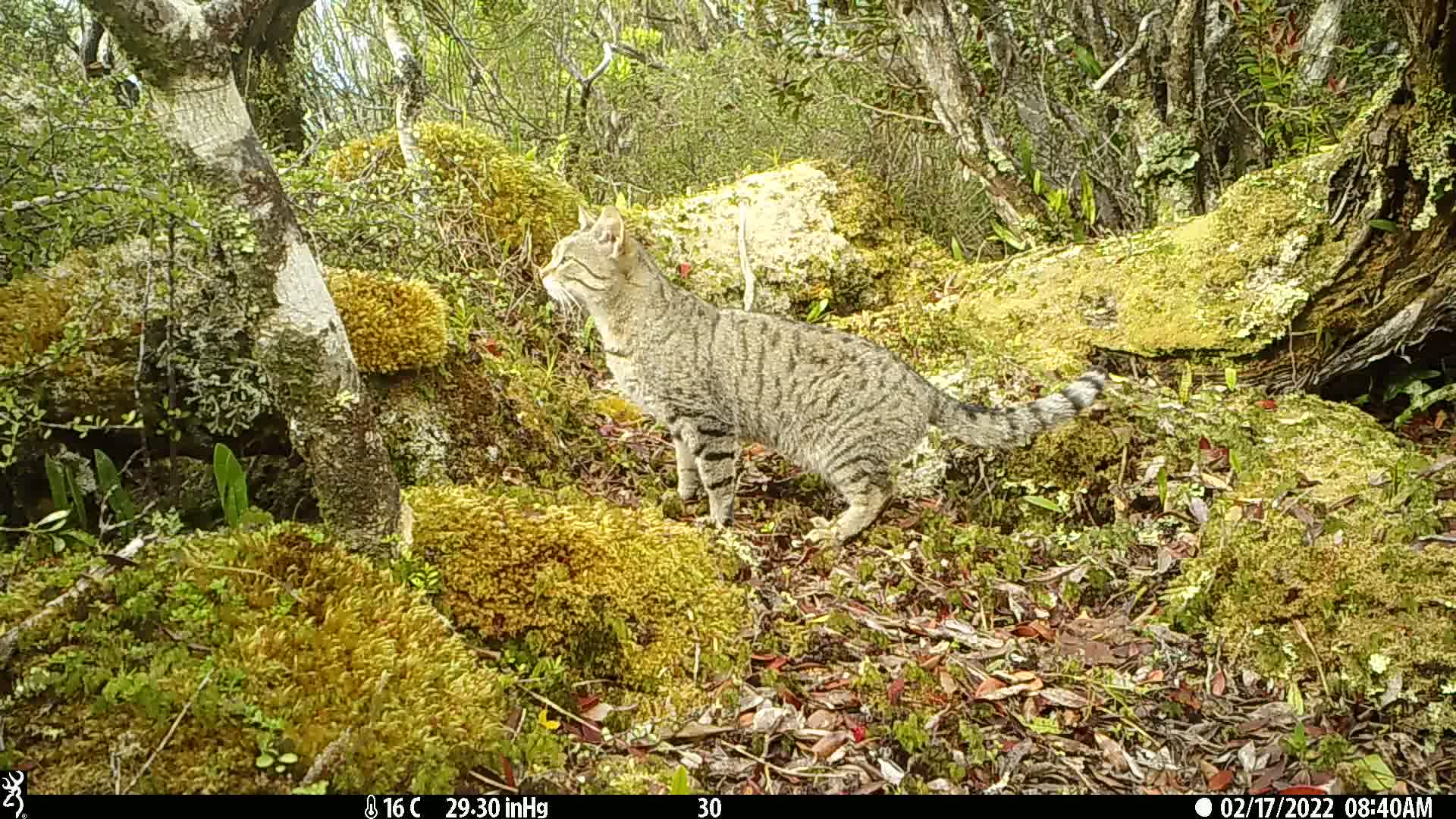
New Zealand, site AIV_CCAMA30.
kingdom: Animalia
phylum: Chordata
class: Mammalia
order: Carnivora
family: Felidae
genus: Felis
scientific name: Felis catus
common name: domestic cat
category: cat